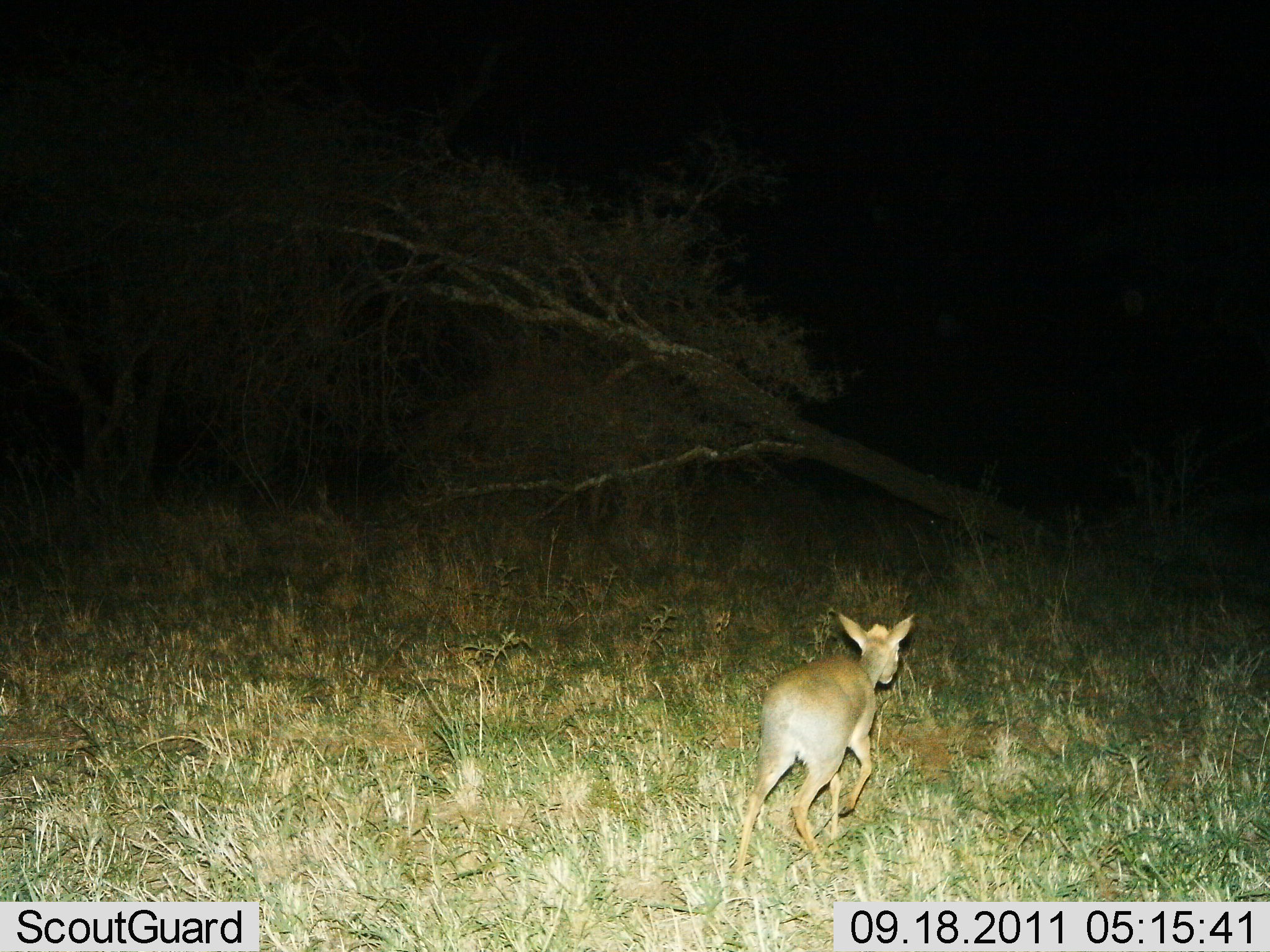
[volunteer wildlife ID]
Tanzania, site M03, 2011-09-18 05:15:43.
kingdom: Animalia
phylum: Chordata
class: Mammalia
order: Artiodactyla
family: Bovidae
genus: Madoqua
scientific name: Madoqua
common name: dikdik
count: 1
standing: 0%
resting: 0%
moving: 100%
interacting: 0%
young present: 15%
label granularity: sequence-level